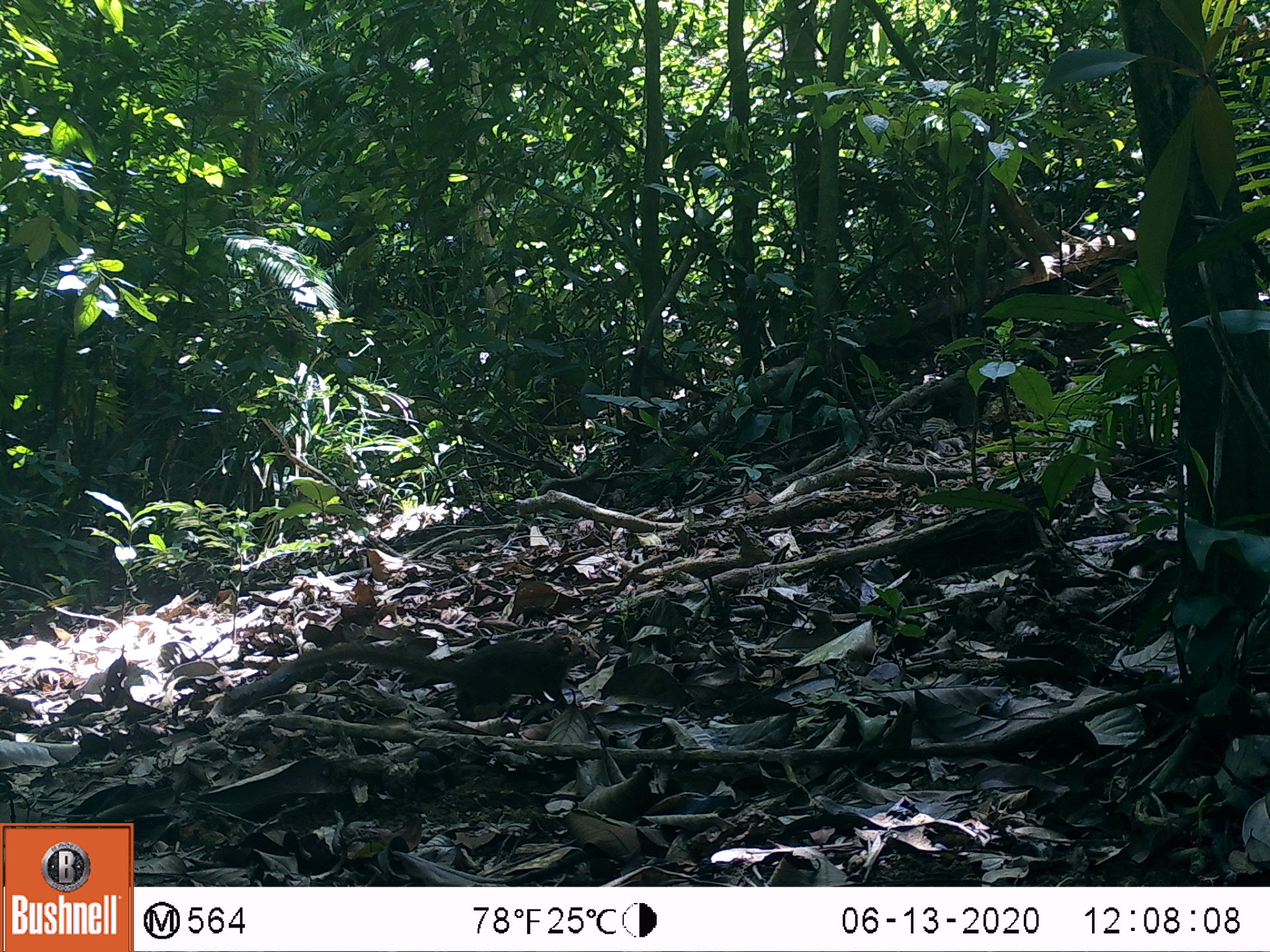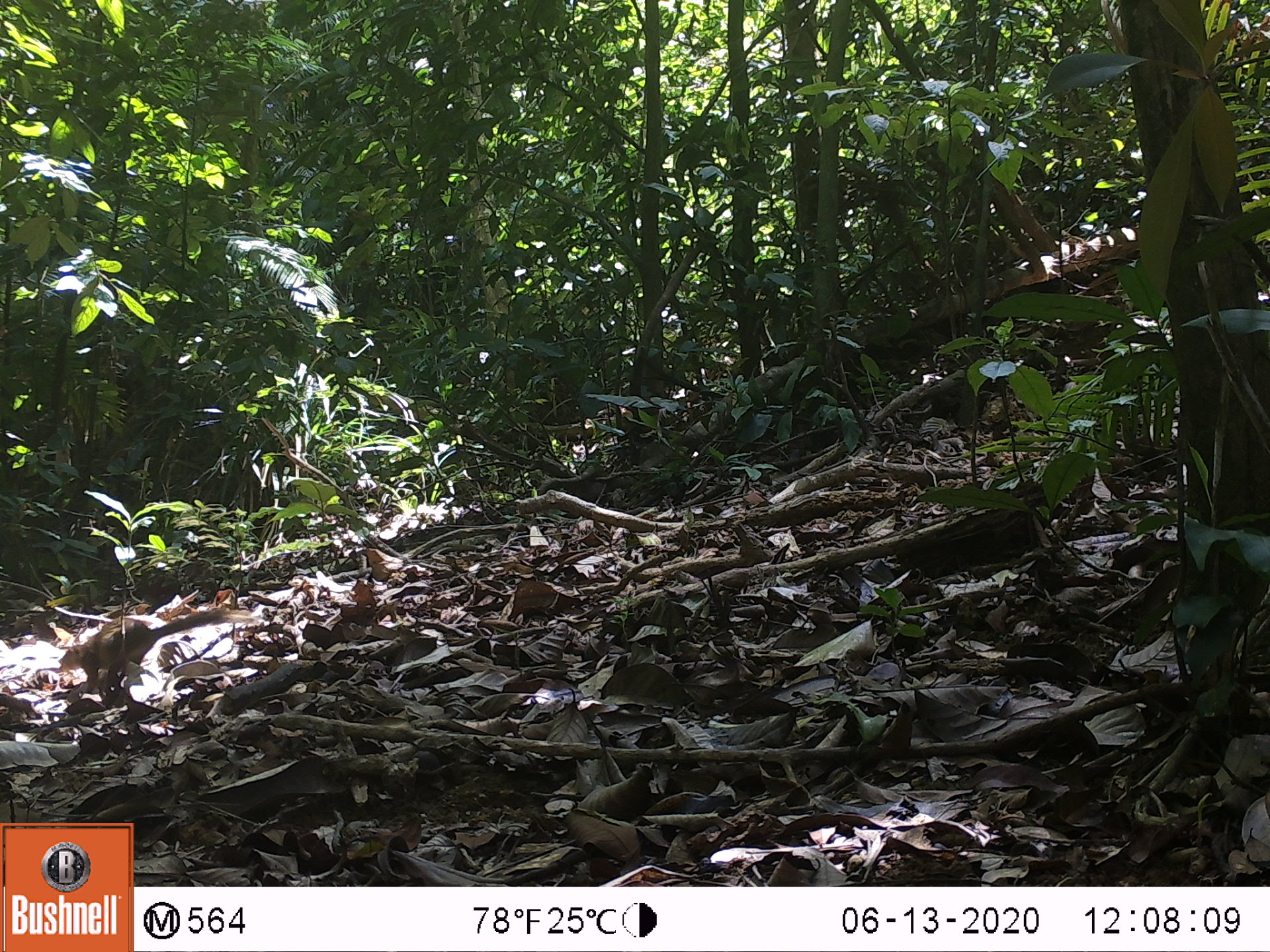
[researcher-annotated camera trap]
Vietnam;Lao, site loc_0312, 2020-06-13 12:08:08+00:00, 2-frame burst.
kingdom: Animalia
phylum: Chordata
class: Mammalia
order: Scandentia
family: Tupaiidae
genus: Tupaia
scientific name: Tupaia belangeri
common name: northern treeshrew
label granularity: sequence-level